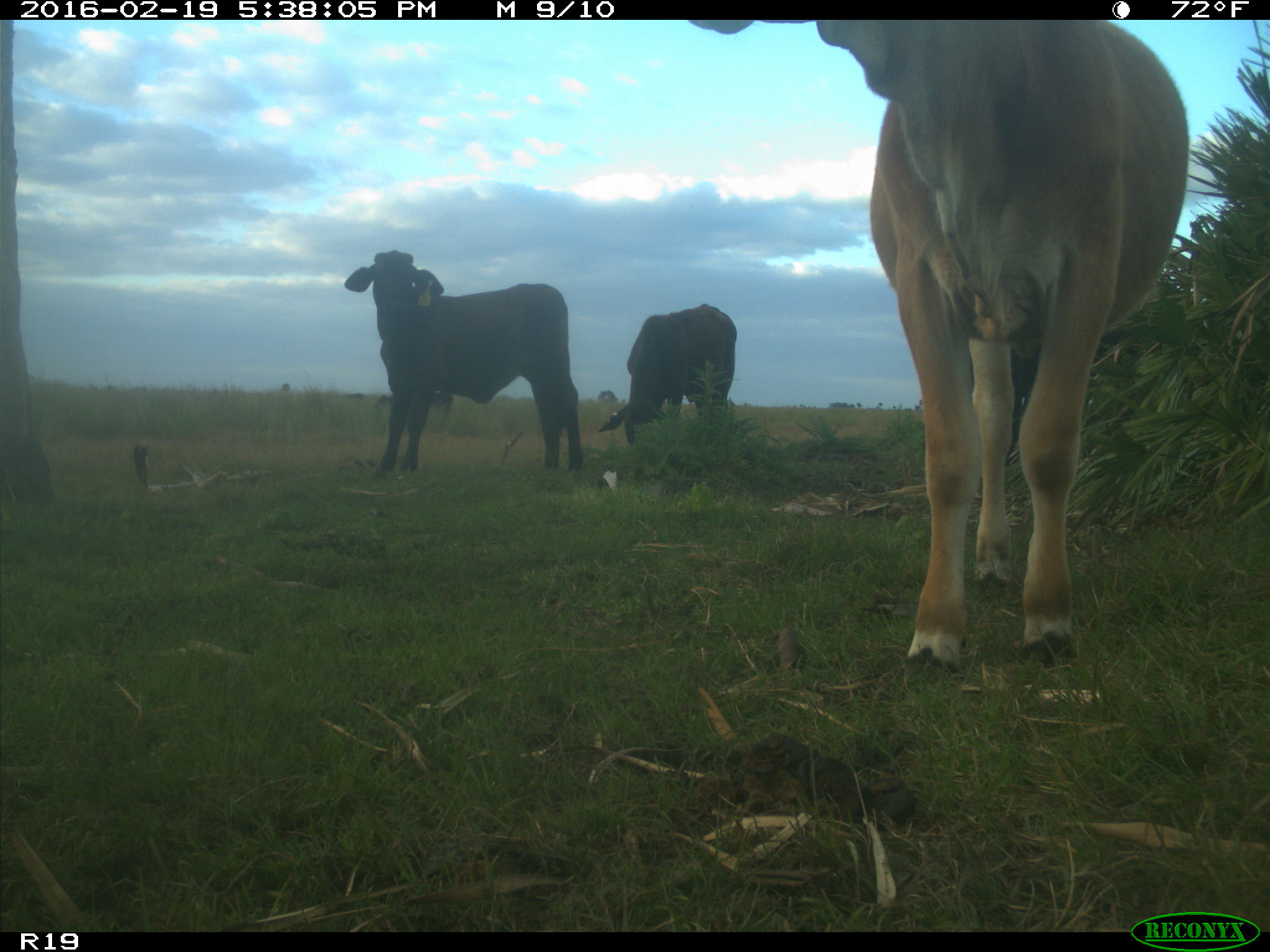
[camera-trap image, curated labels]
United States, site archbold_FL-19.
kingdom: Animalia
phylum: Chordata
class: Mammalia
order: Artiodactyla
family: Bovidae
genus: Bos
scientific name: Bos taurus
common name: domestic cow